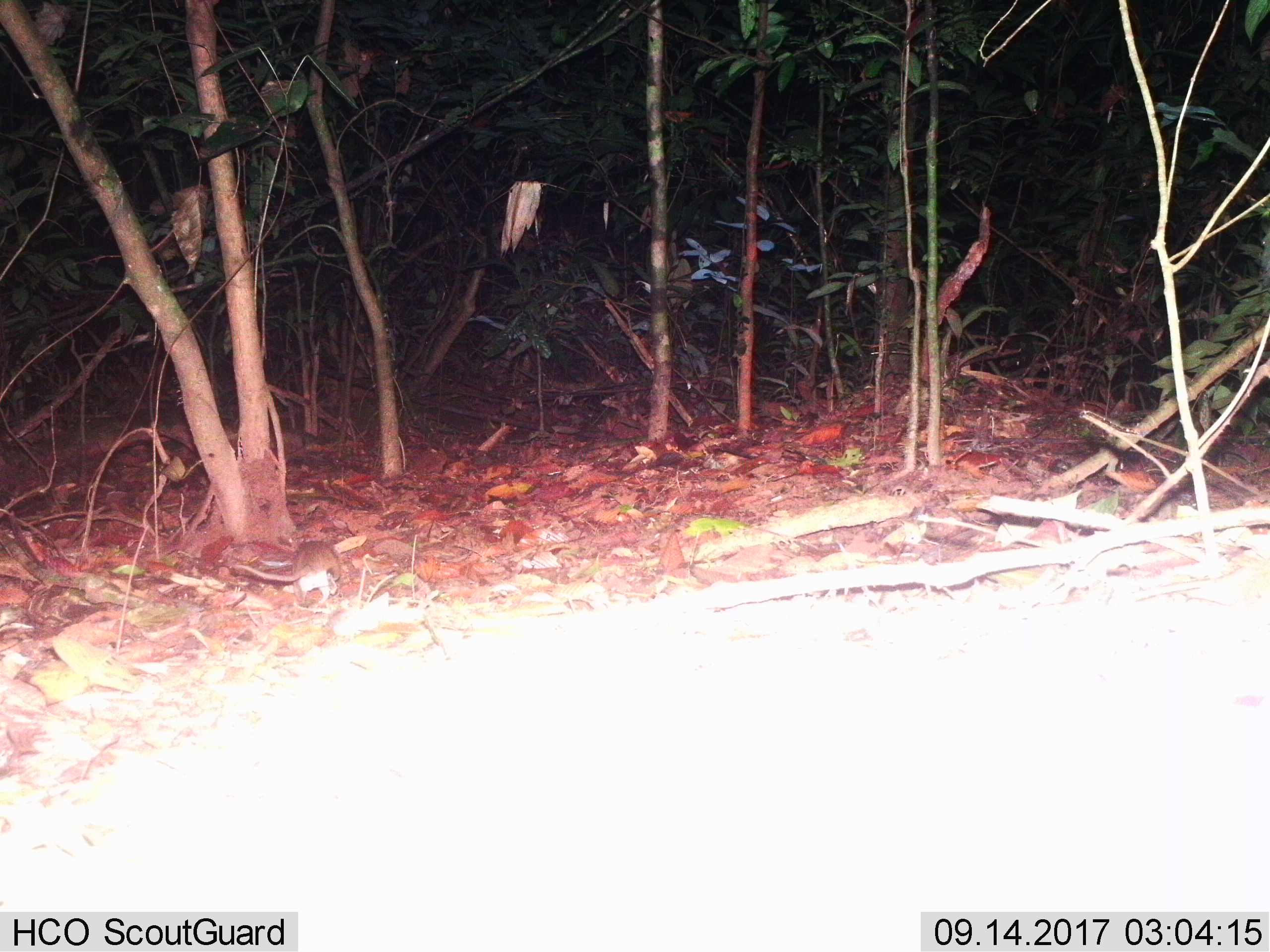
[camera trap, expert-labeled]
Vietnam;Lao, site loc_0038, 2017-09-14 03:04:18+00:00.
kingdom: Animalia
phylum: Chordata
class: Mammalia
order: Rodentia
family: Muridae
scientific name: Muridae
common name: old-world mice and rats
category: unidentified murid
Unidentified murid (old-world mice and rats) (Muridae). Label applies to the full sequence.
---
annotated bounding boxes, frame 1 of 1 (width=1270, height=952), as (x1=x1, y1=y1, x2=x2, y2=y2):
unidentified murid: (x1=229, y1=540, x2=342, y2=603)